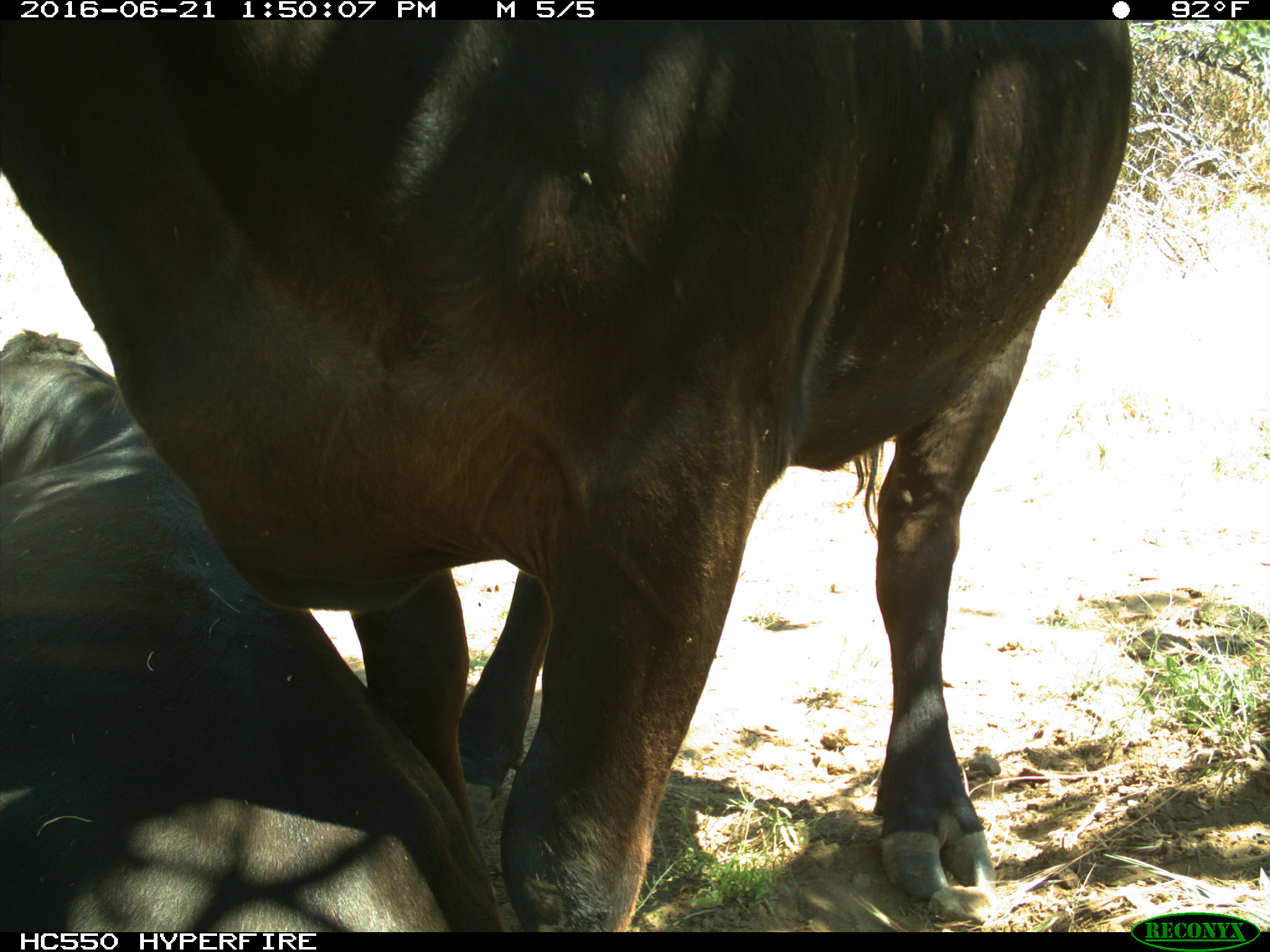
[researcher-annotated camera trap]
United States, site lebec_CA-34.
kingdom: Animalia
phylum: Chordata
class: Mammalia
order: Artiodactyla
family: Bovidae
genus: Bos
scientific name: Bos taurus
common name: domestic cow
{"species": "Bos taurus (domestic cow)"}